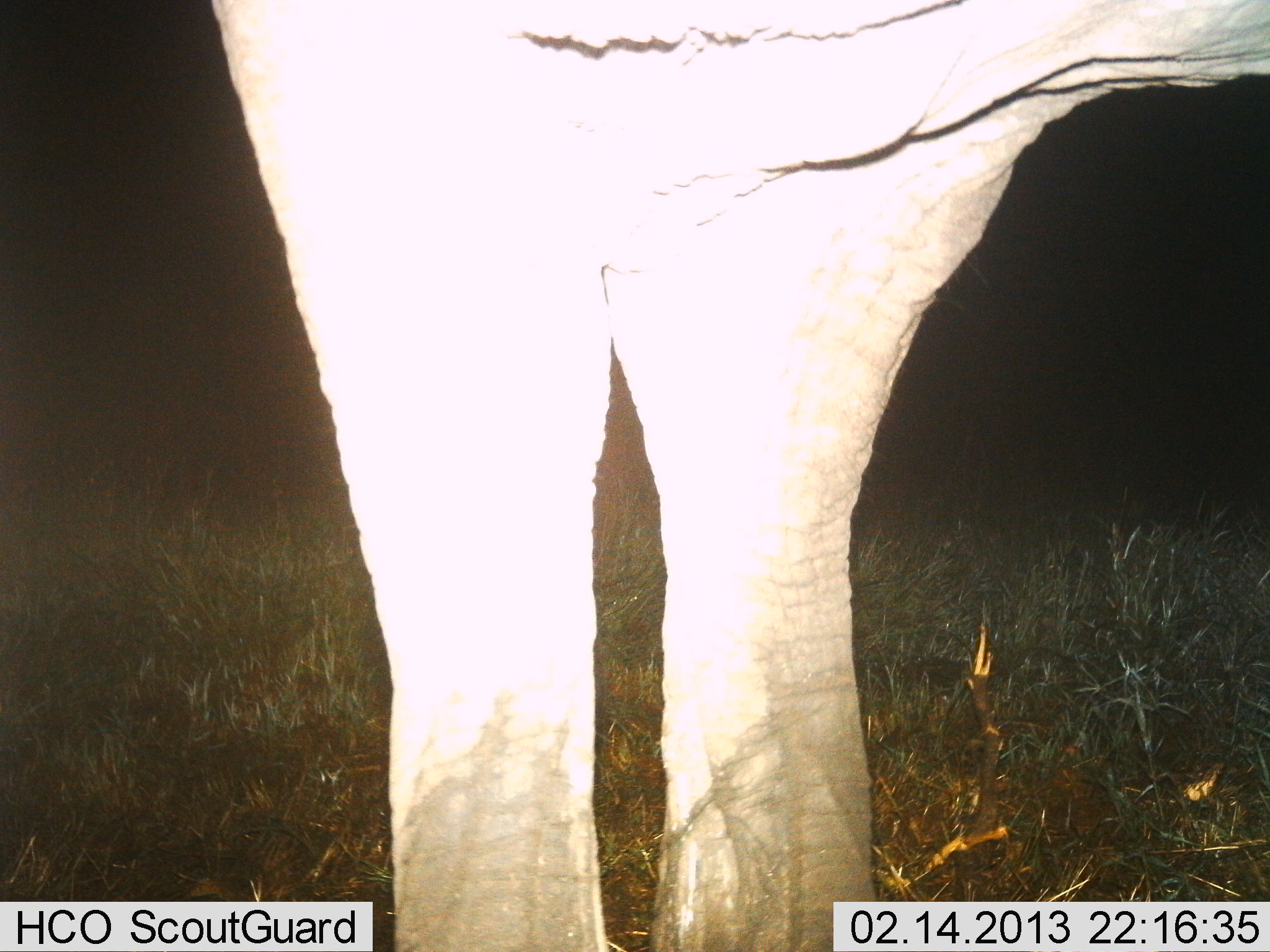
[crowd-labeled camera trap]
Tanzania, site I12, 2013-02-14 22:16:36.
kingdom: Animalia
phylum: Chordata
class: Mammalia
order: Proboscidea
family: Elephantidae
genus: Loxodonta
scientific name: Loxodonta africana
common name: african bush elephant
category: elephant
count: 1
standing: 100%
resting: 0%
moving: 0%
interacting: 0%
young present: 0%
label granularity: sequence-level